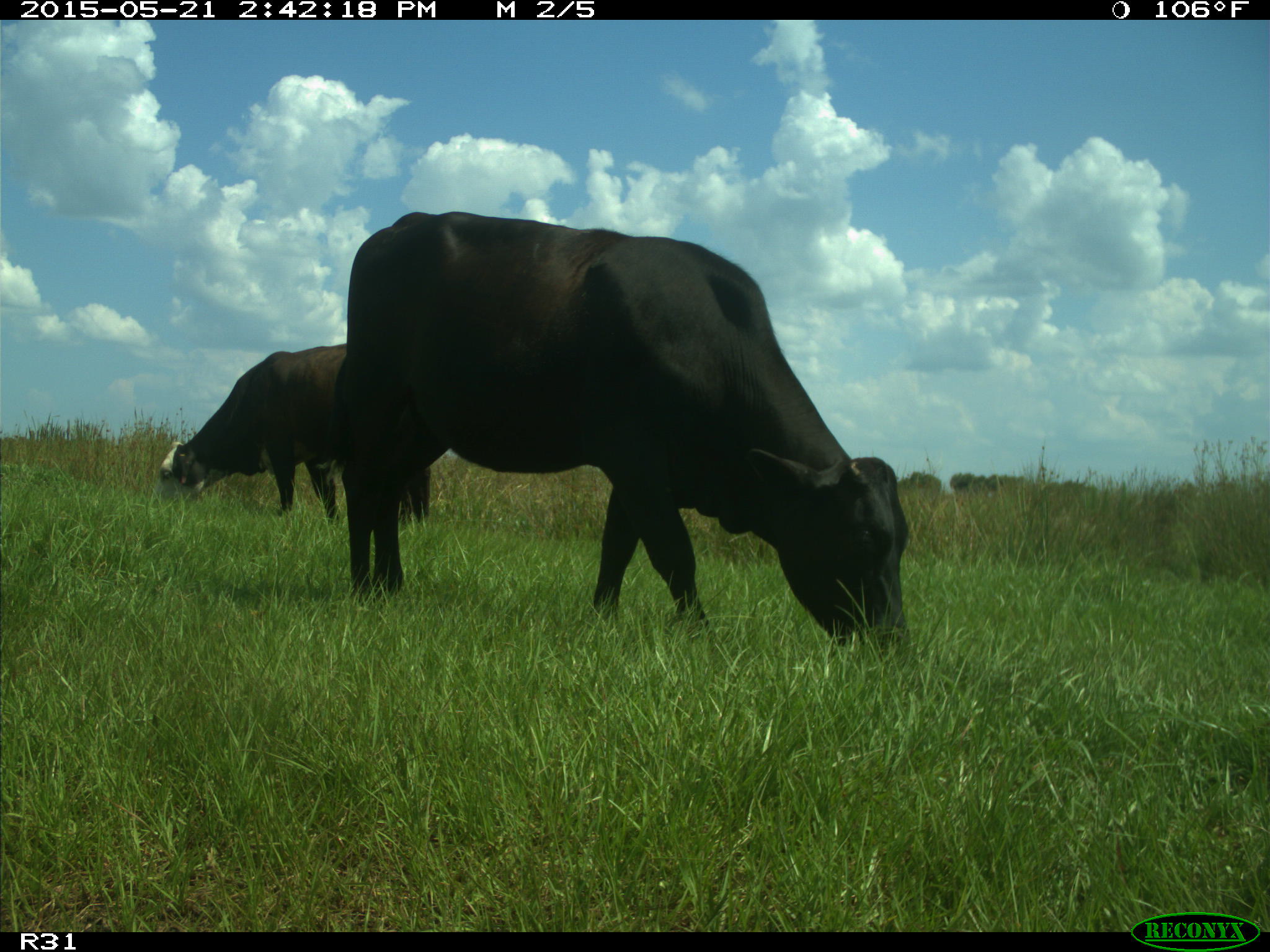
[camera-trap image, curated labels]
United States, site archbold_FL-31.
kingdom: Animalia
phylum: Chordata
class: Mammalia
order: Artiodactyla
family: Bovidae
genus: Bos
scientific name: Bos taurus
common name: domestic cow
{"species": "Bos taurus (domestic cow)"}